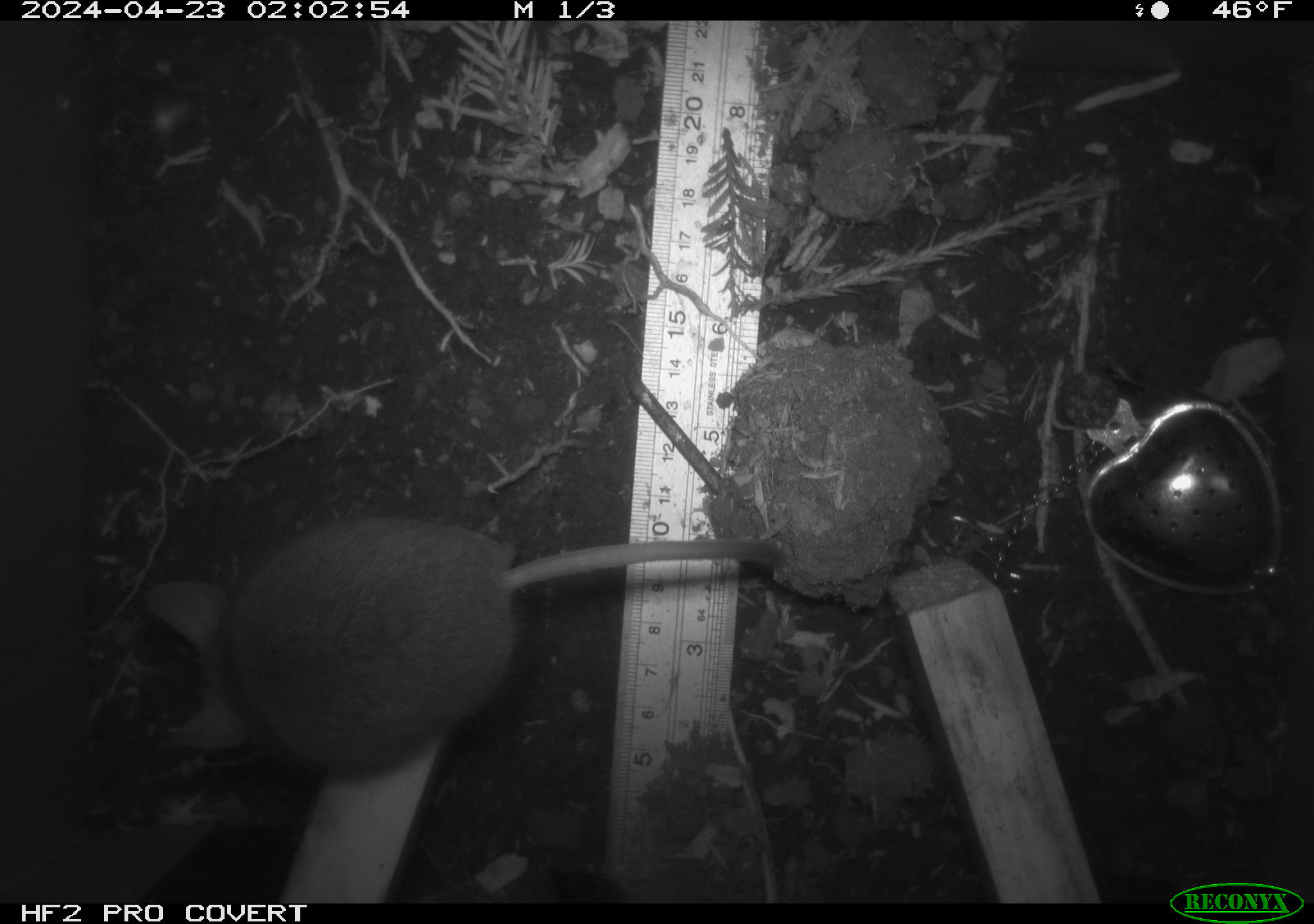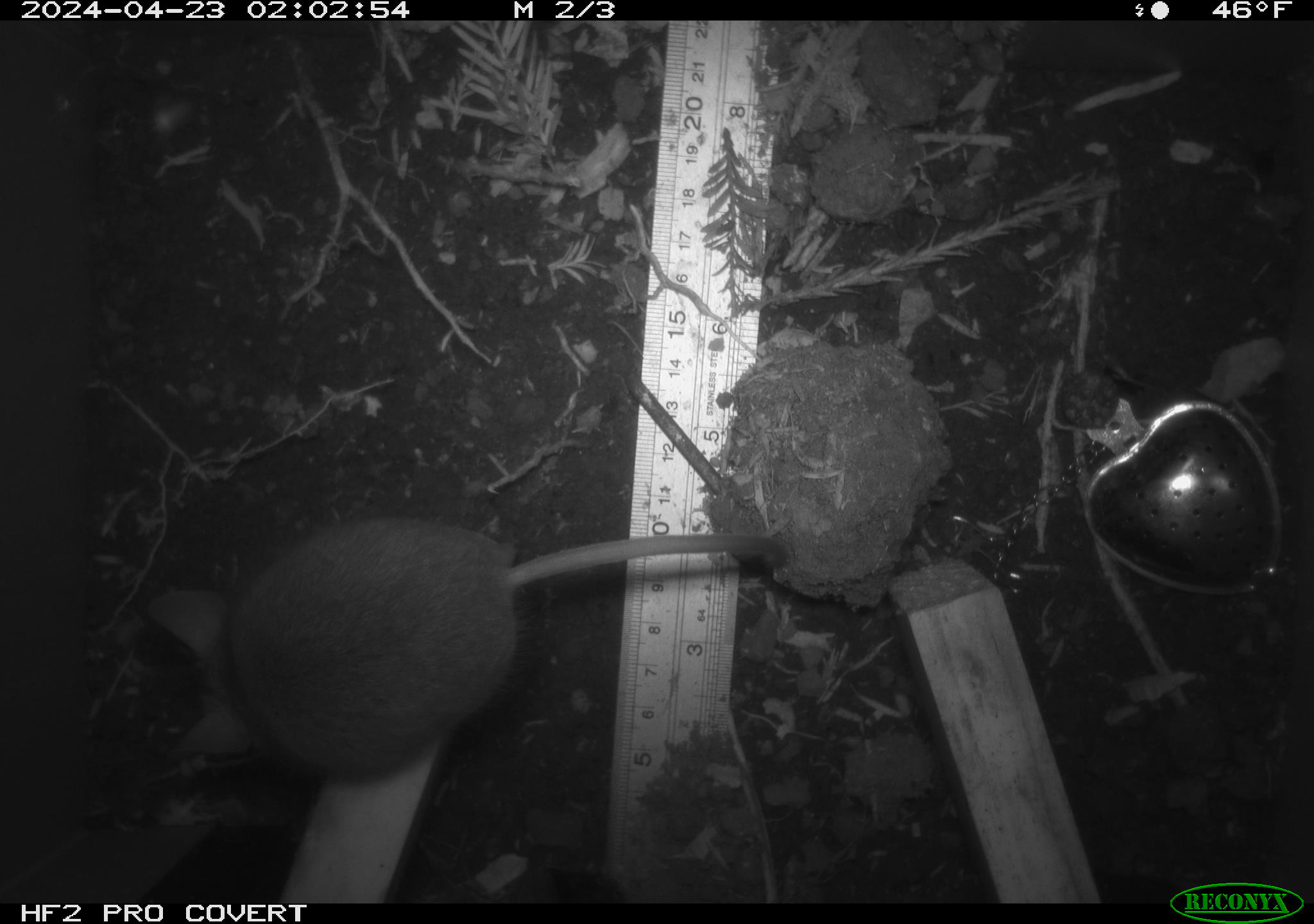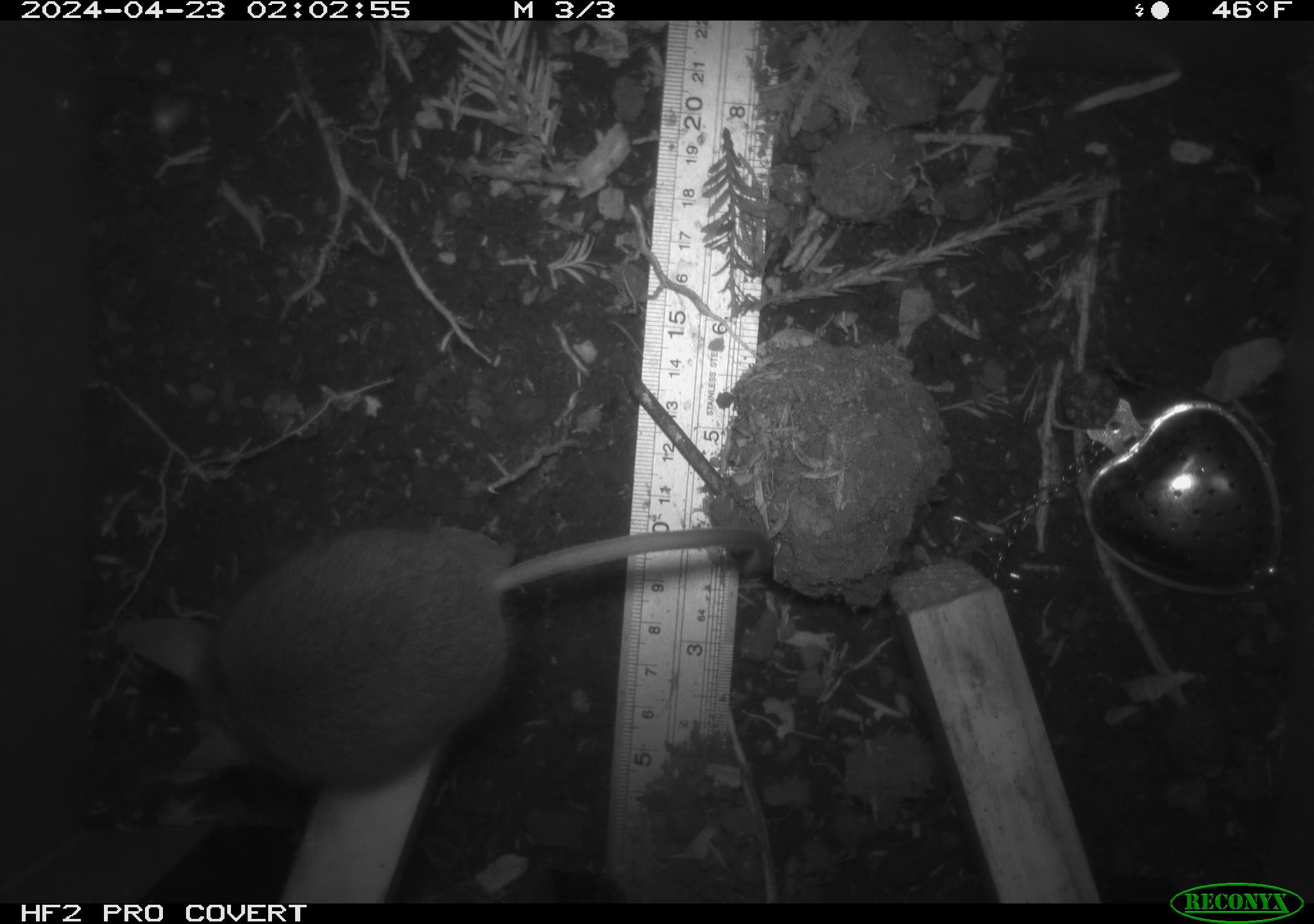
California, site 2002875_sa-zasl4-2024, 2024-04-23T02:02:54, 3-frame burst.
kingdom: Animalia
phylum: Chordata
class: Mammalia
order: Rodentia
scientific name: Rodentia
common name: rodent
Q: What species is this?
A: Rodent (Rodentia).